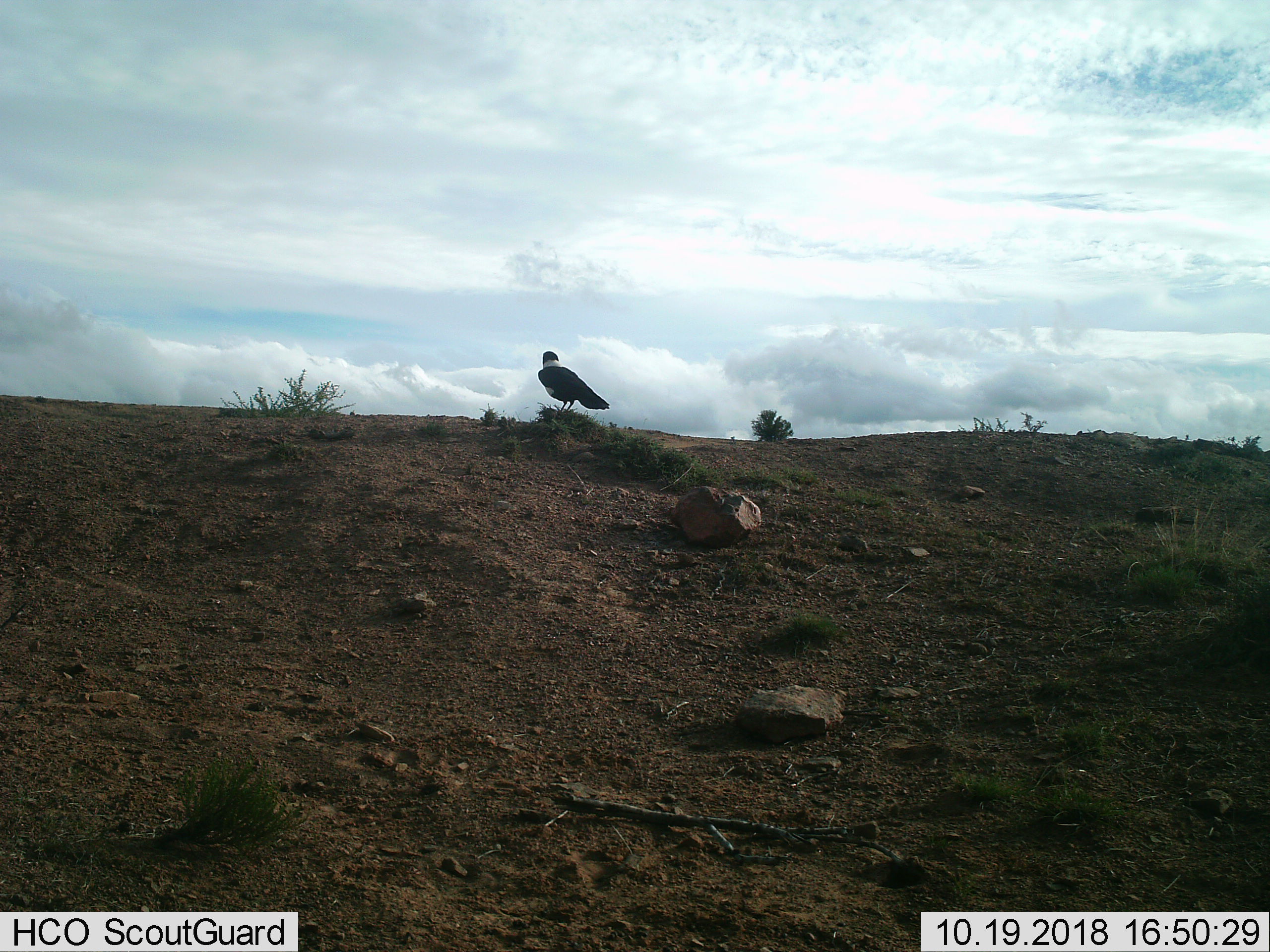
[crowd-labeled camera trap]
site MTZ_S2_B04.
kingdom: Animalia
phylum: Chordata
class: Aves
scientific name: Aves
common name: bird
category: birdother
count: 1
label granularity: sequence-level